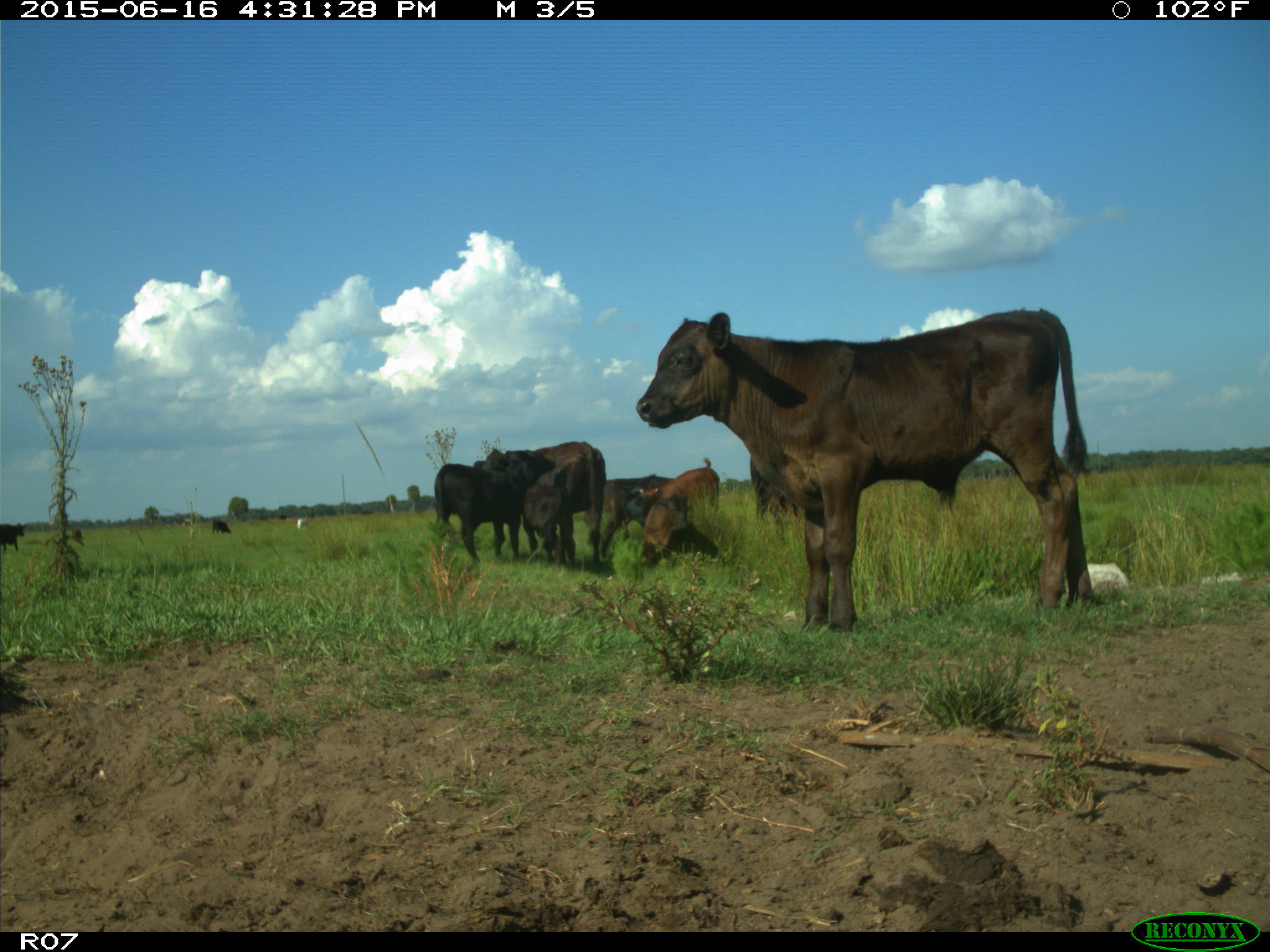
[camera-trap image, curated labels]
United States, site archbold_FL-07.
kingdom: Animalia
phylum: Chordata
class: Mammalia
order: Artiodactyla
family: Bovidae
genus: Bos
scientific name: Bos taurus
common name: domestic cow